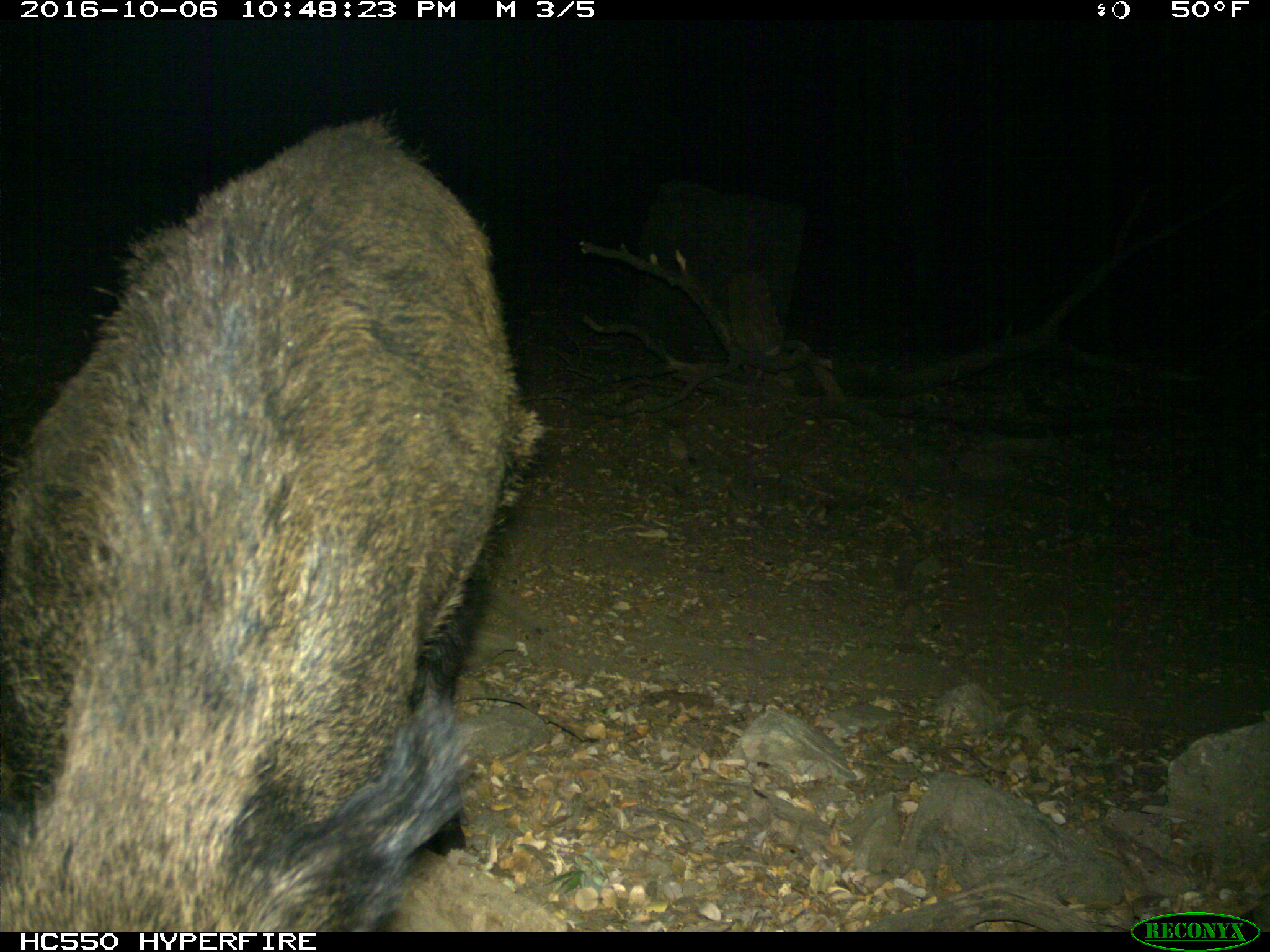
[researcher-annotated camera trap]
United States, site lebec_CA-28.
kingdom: Animalia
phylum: Chordata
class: Mammalia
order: Artiodactyla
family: Suidae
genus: Sus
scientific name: Sus scrofa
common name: wild boar